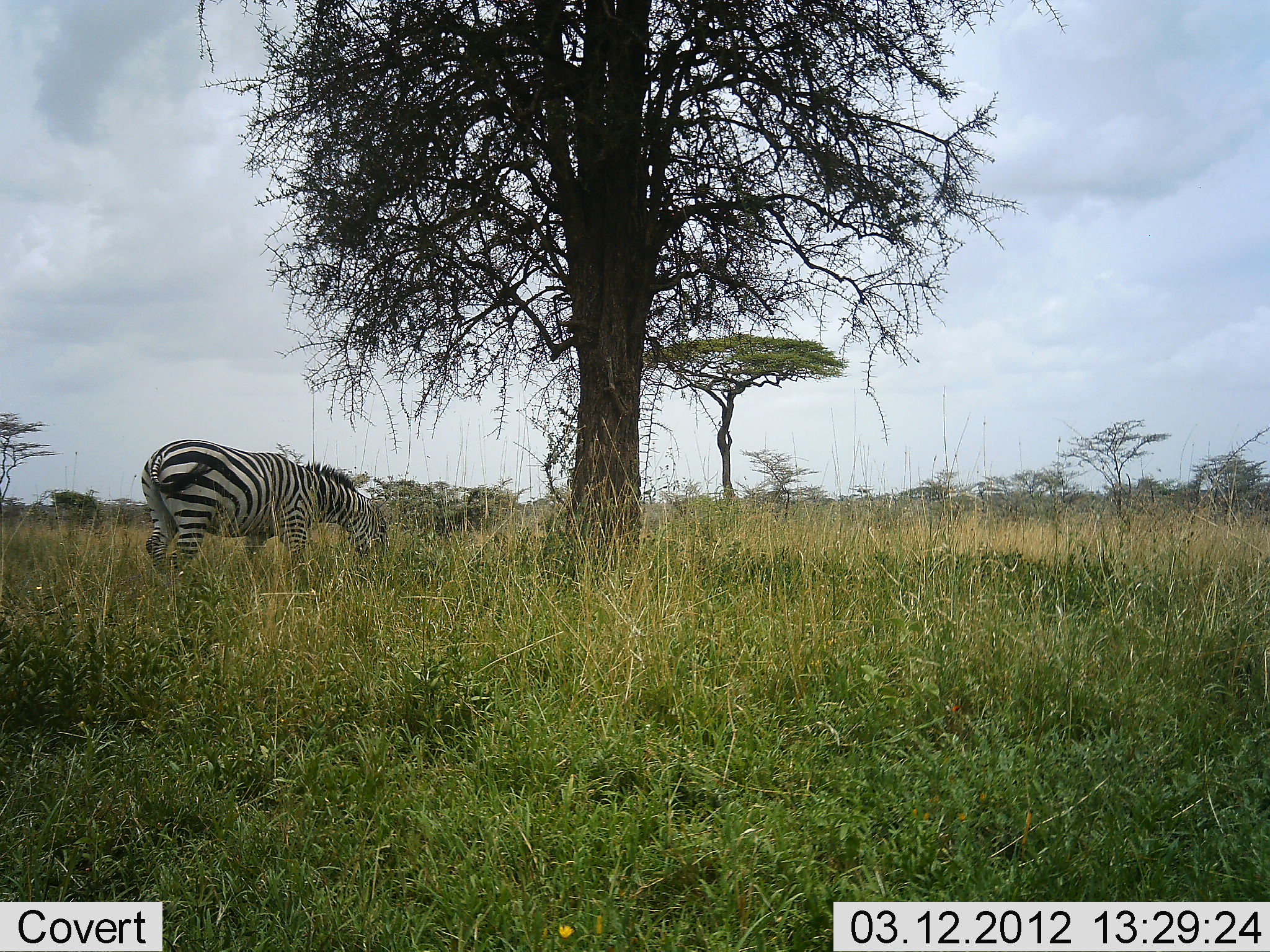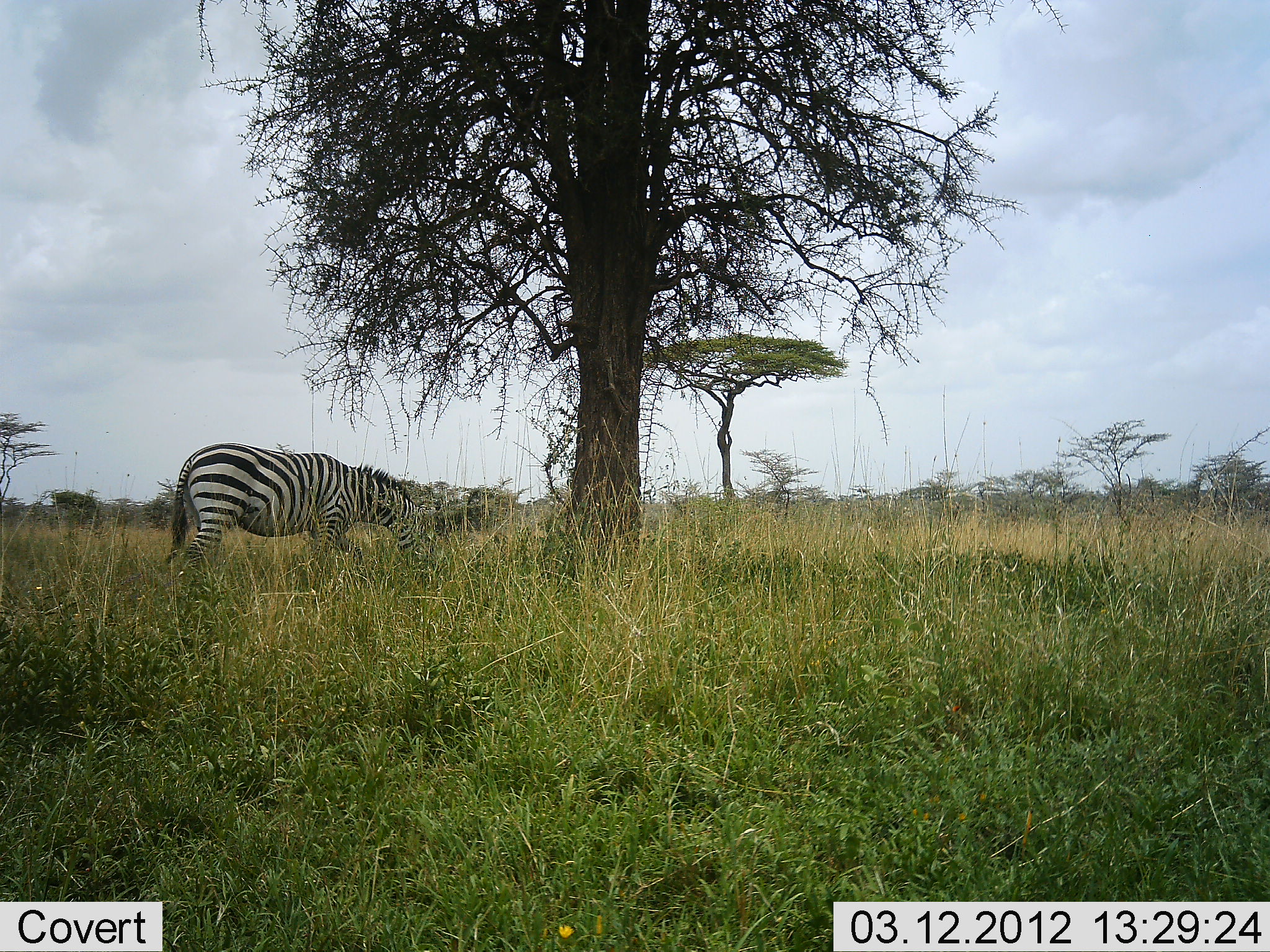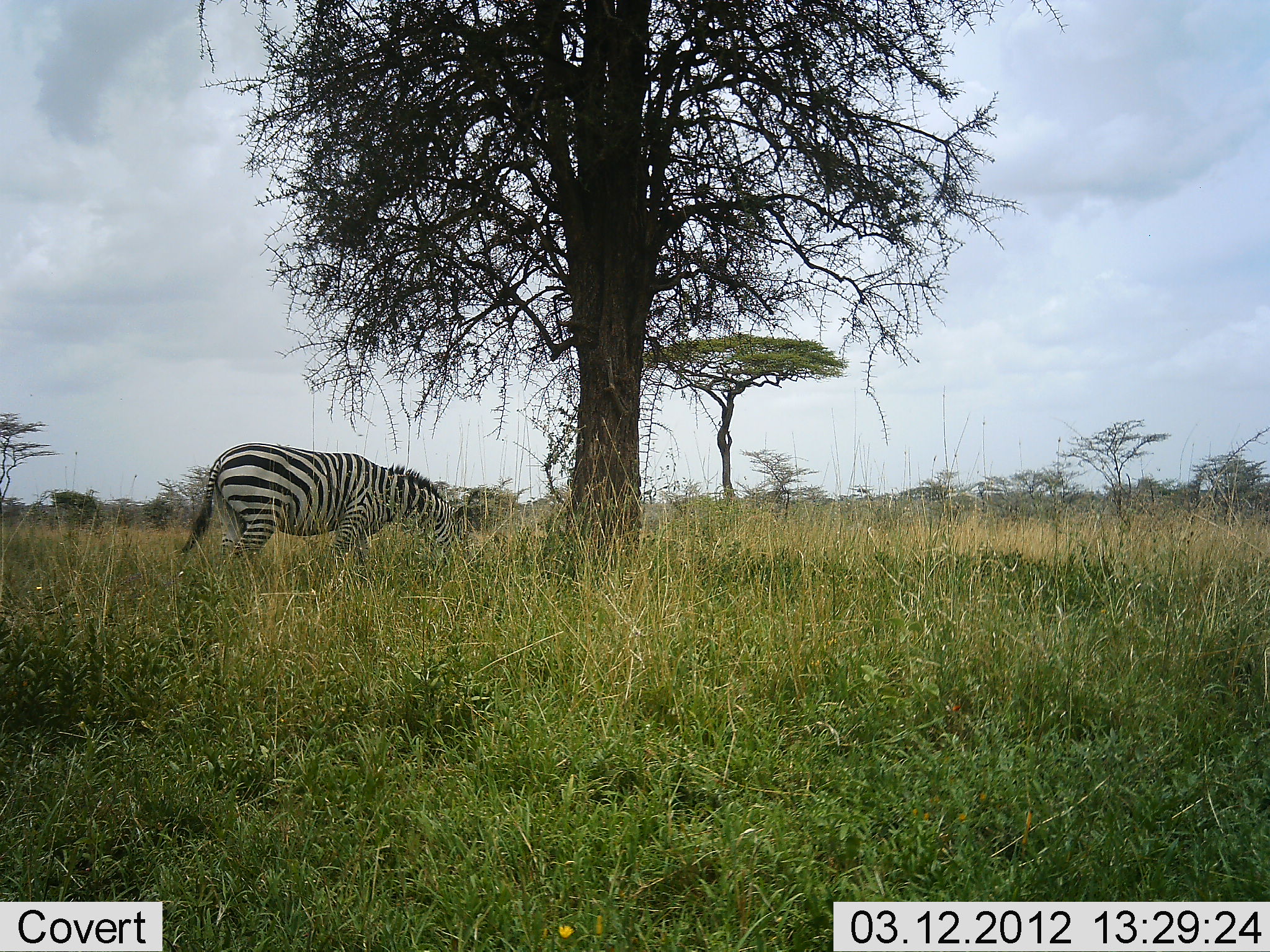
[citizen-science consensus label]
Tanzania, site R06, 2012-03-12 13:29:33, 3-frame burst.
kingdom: Animalia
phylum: Chordata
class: Mammalia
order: Perissodactyla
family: Equidae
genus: Equus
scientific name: Equus quagga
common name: plains zebra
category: zebra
Zebra (plains zebra) (Equus quagga), count 1. Behavior (volunteer vote fractions): standing 10%, resting 0%, moving 40%, interacting 0%. Young present (vote fraction): 0%. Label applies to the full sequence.